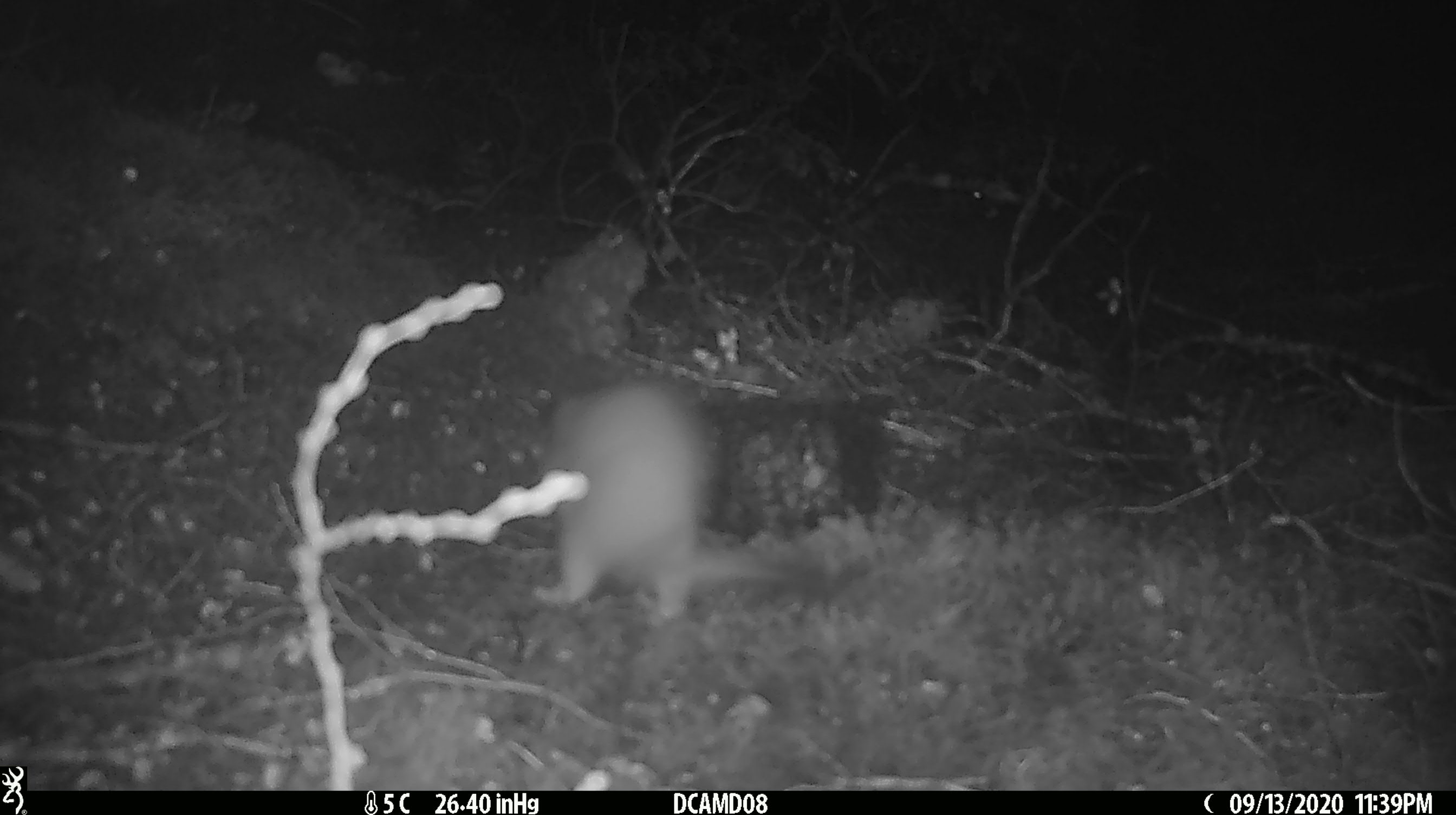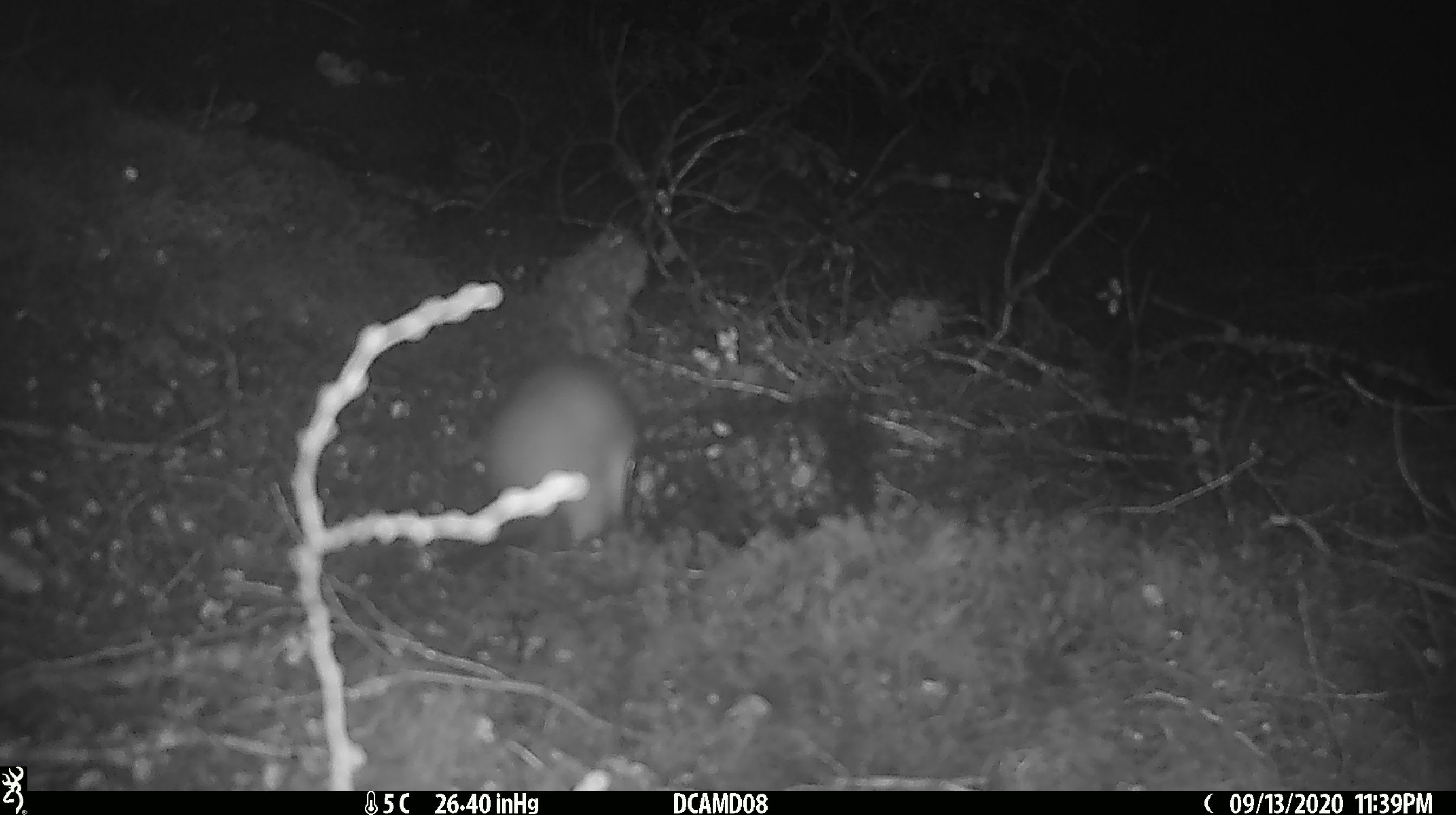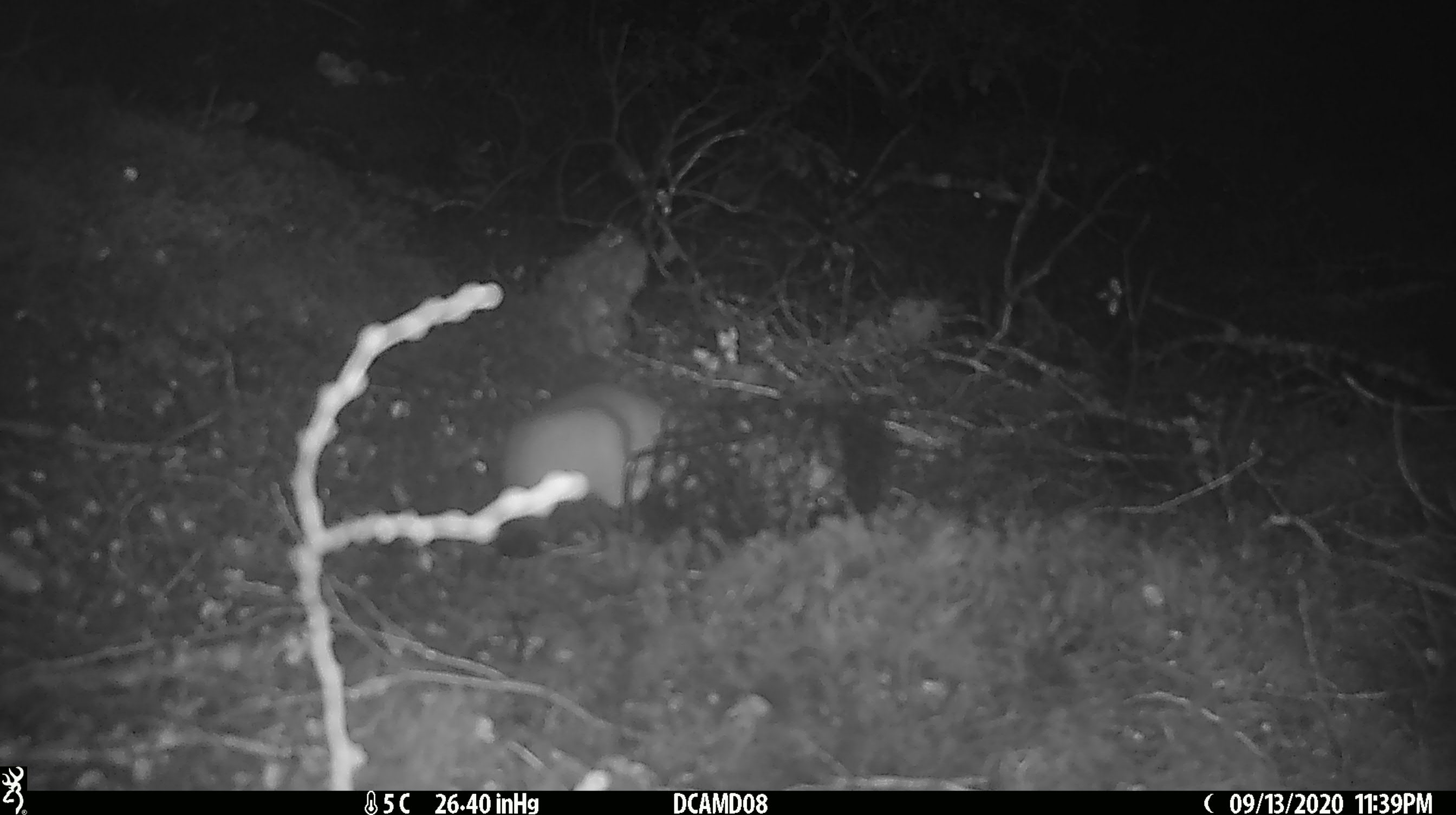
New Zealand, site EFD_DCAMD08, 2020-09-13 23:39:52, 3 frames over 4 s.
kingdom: Animalia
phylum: Chordata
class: Mammalia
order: Carnivora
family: Mustelidae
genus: Mustela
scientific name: Mustela erminea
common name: stoat